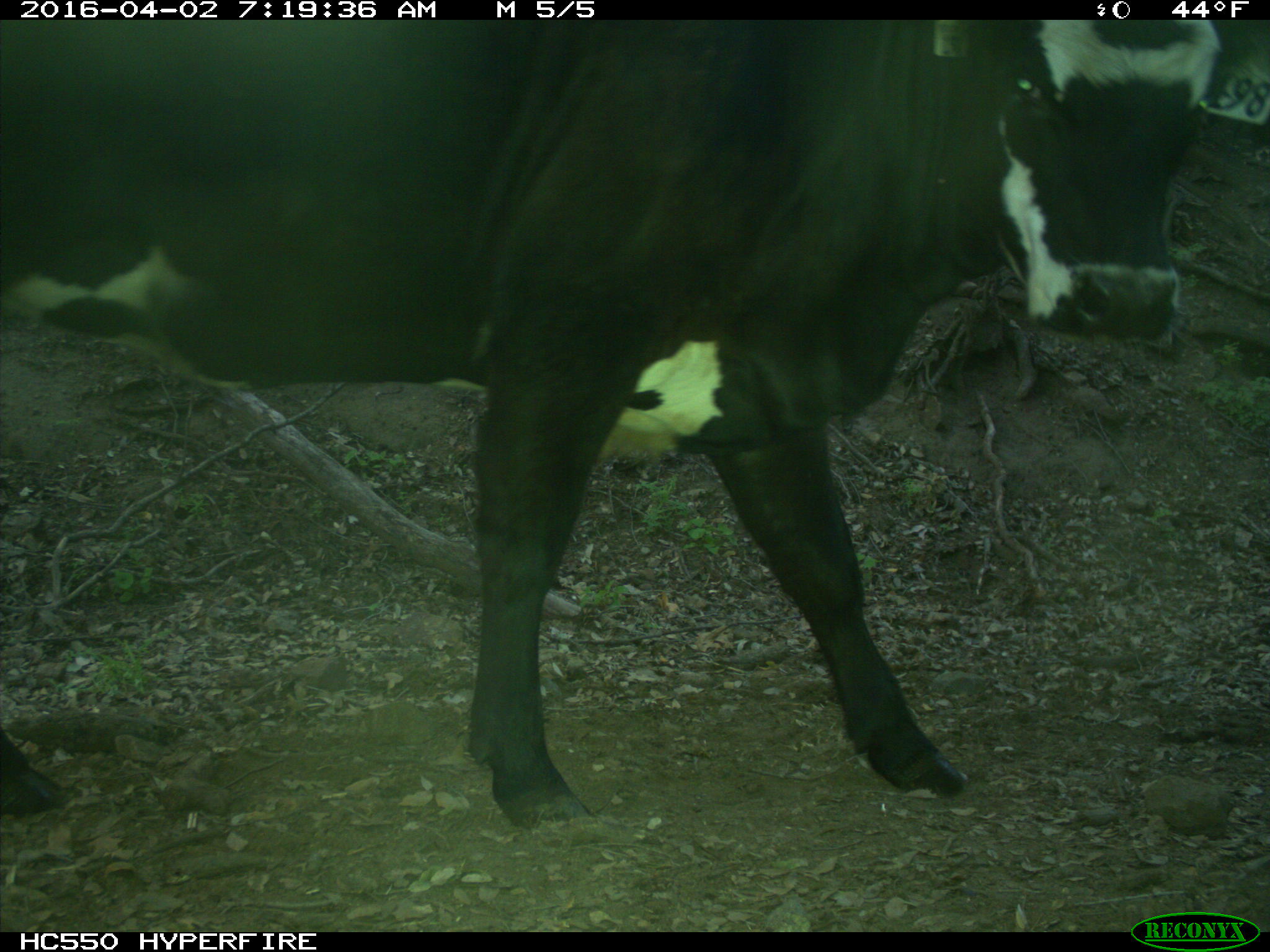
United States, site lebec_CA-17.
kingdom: Animalia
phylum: Chordata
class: Mammalia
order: Artiodactyla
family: Bovidae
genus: Bos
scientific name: Bos taurus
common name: domestic cow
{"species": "Bos taurus (domestic cow)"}